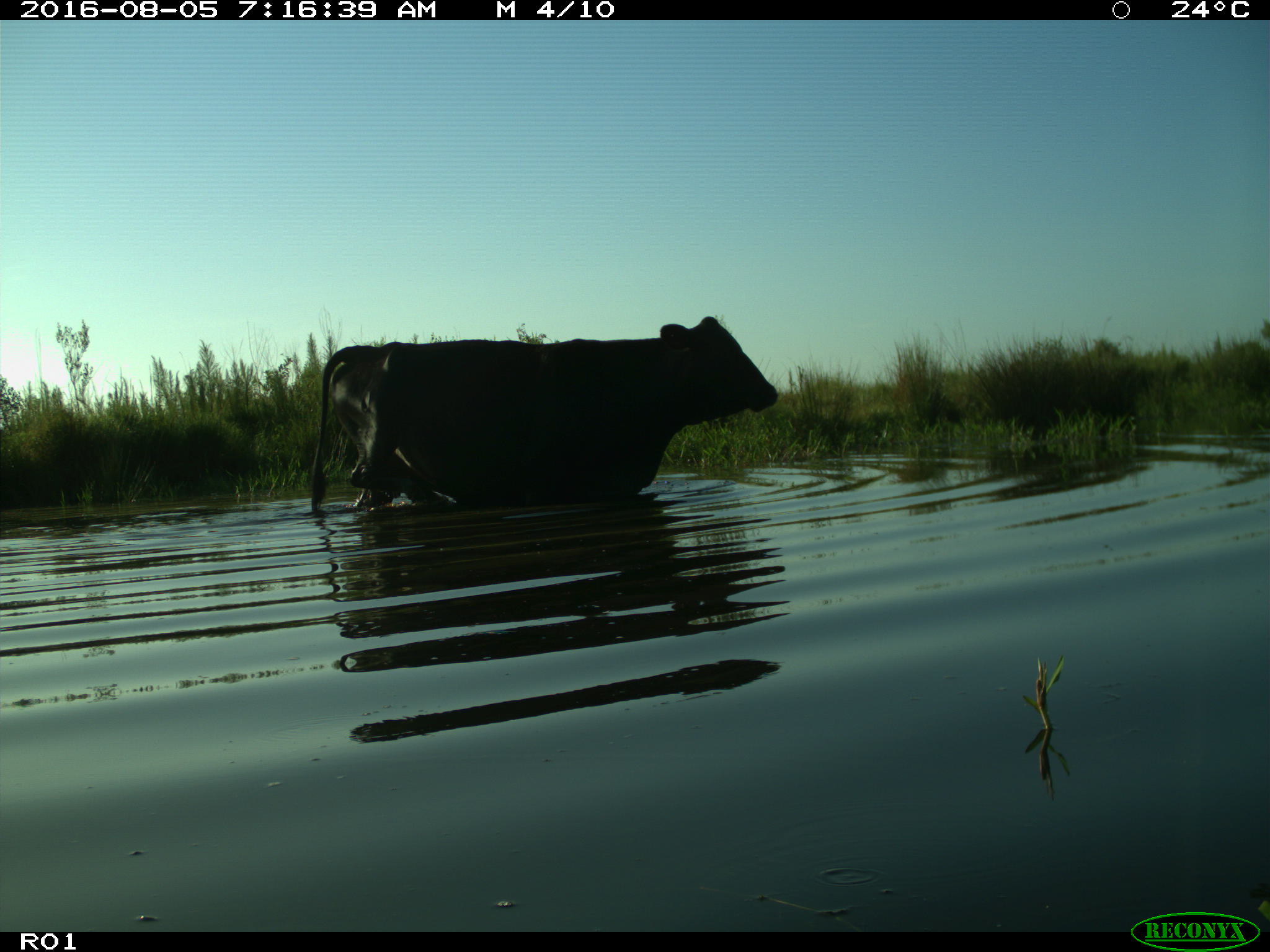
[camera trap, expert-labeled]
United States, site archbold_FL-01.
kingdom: Animalia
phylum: Chordata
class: Mammalia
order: Artiodactyla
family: Bovidae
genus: Bos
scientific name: Bos taurus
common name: domestic cow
Bos taurus (domestic cow).